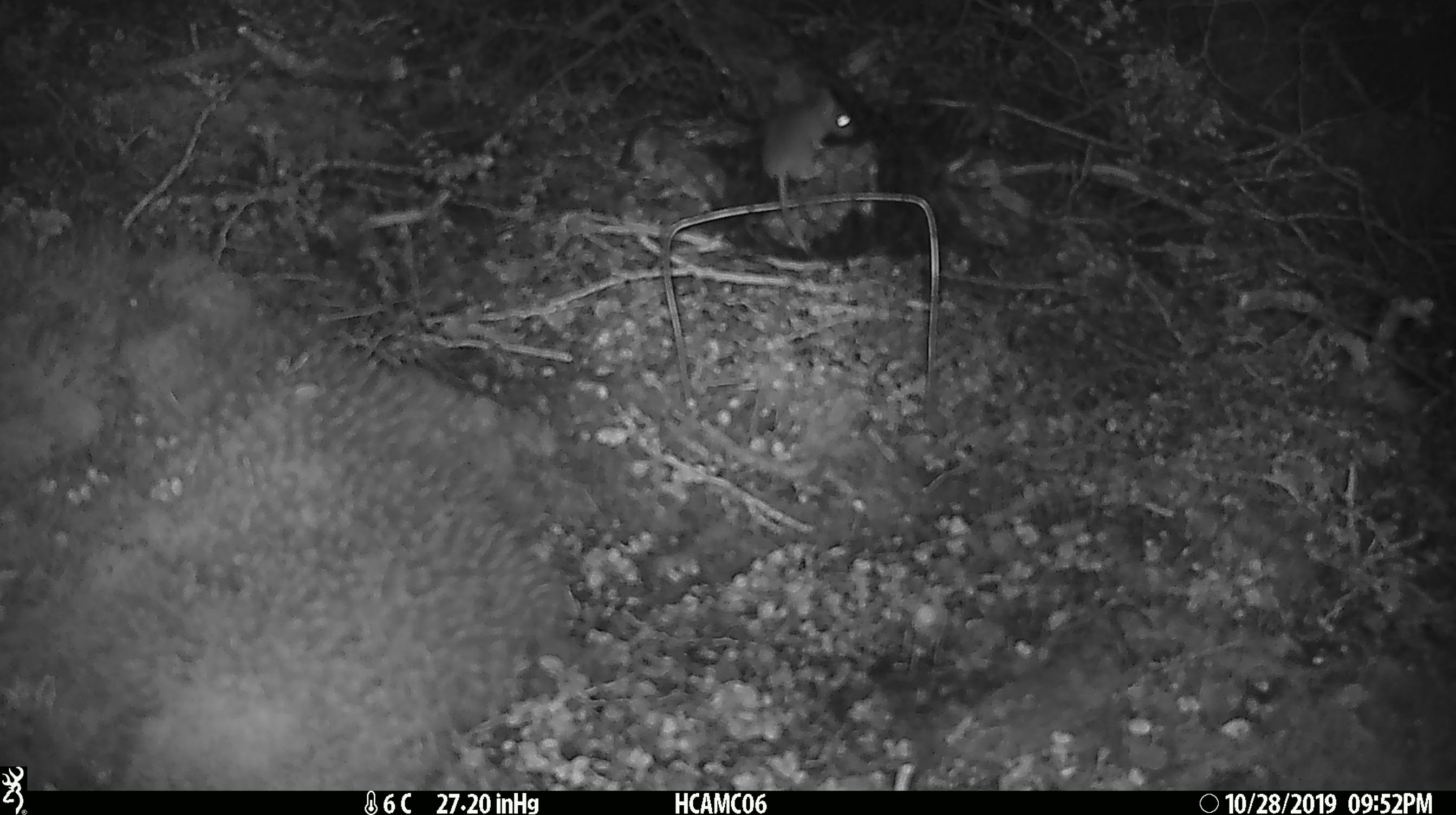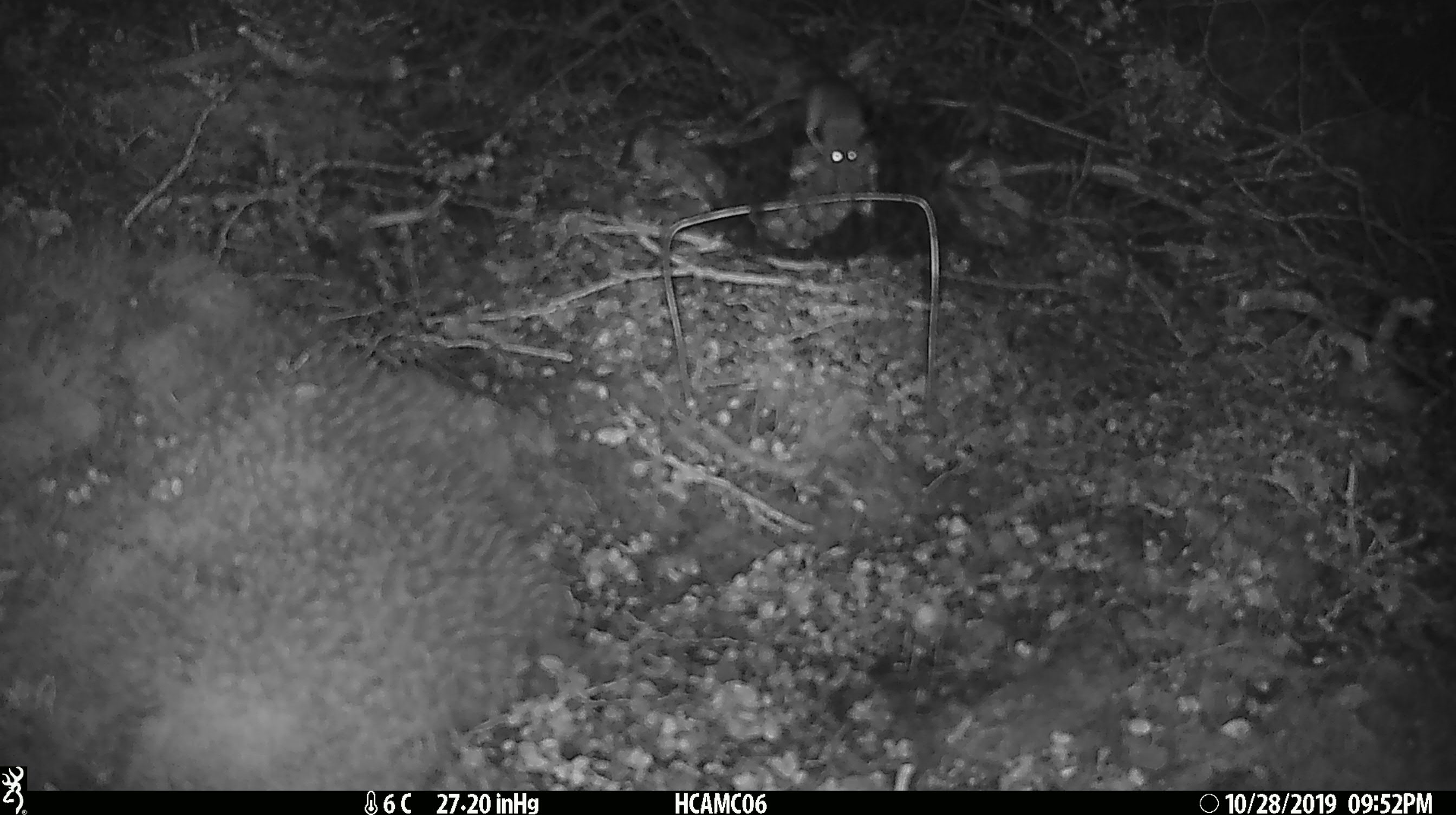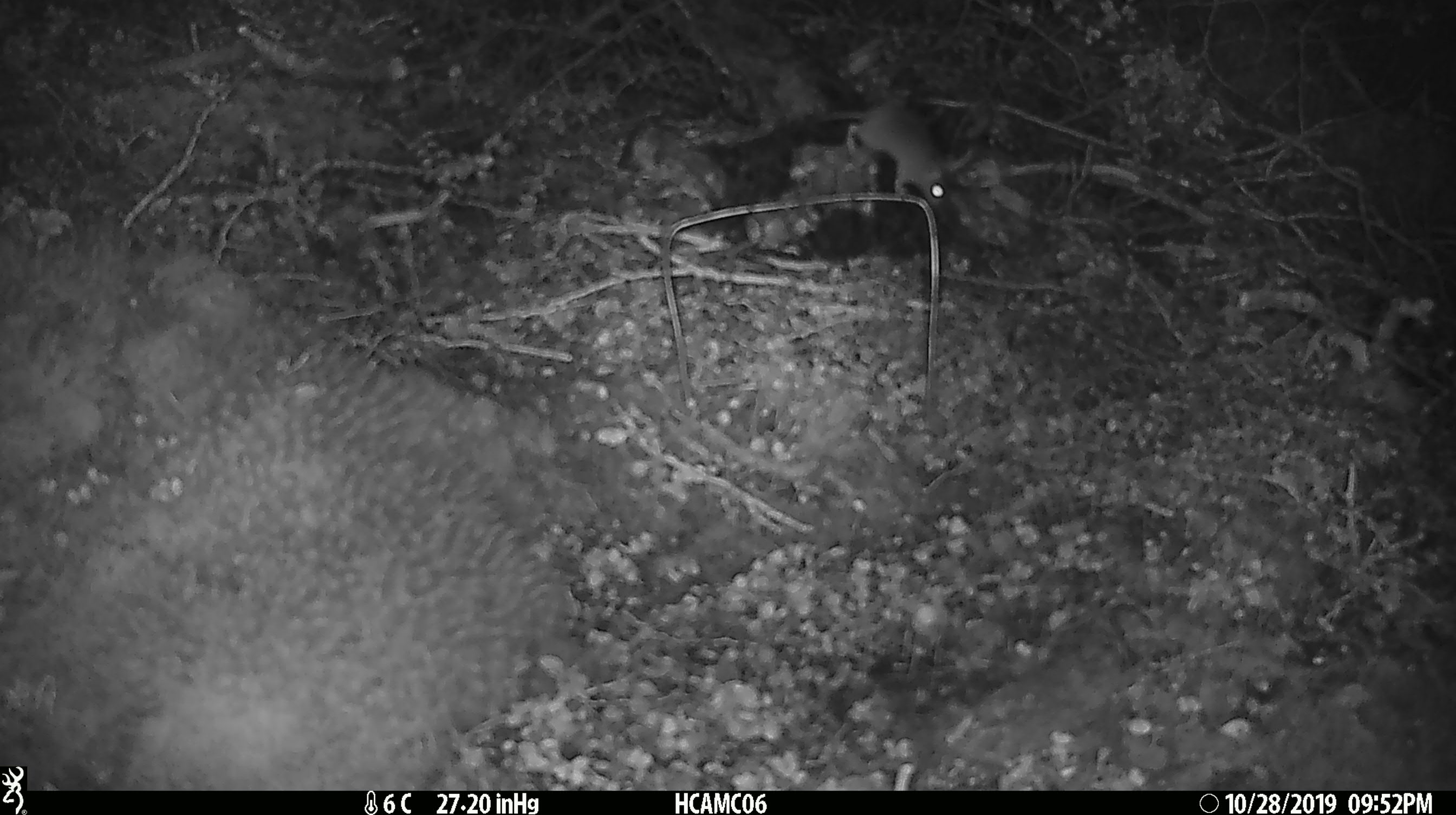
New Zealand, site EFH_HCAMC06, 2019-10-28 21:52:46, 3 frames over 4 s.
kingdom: Animalia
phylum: Chordata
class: Mammalia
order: Rodentia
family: Muridae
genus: Mus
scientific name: Mus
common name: mouse